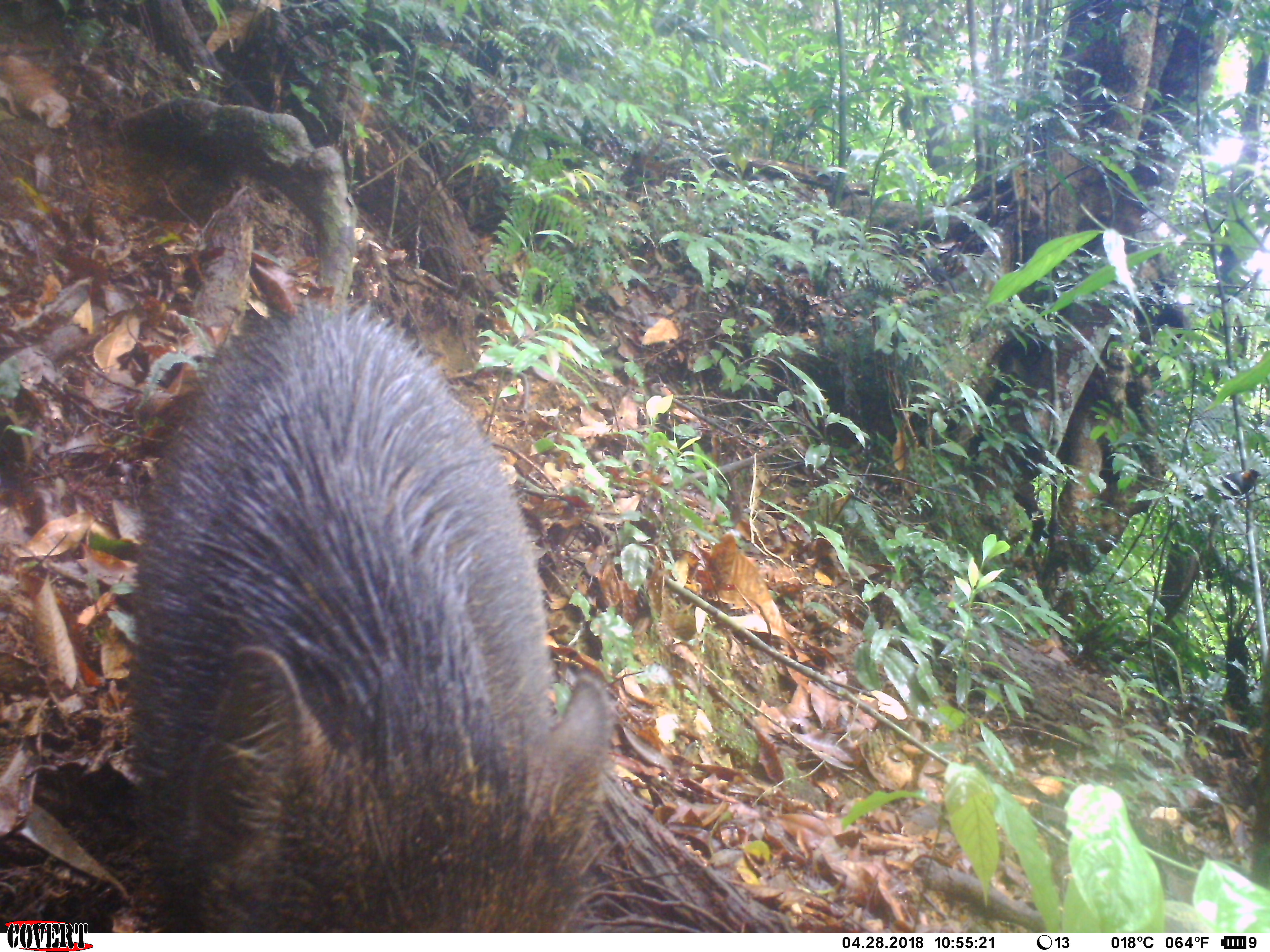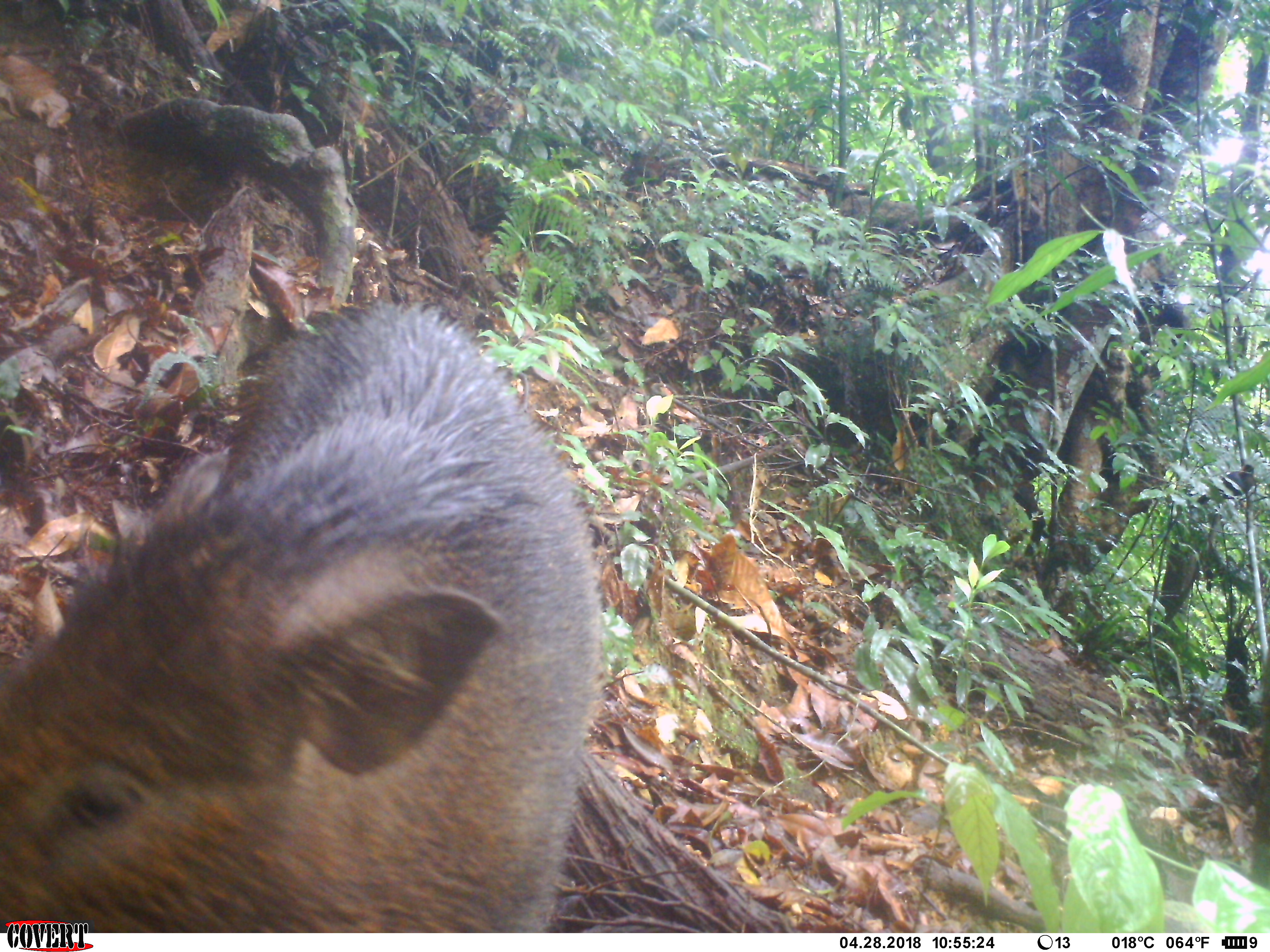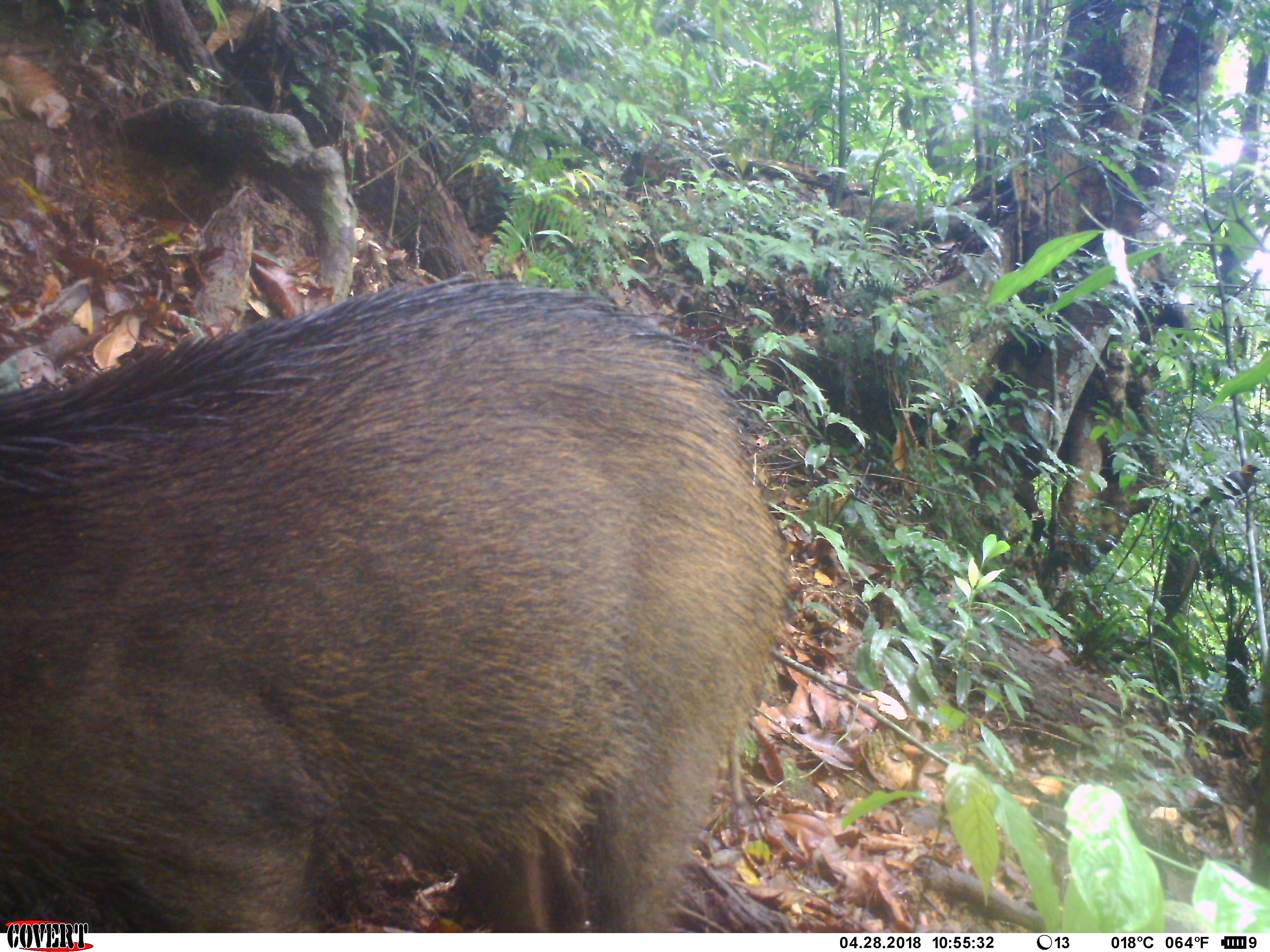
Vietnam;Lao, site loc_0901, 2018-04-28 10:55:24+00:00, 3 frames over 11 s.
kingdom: Animalia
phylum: Chordata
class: Mammalia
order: Artiodactyla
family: Suidae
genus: Sus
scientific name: Sus scrofa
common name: eurasian wild pig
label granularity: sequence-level